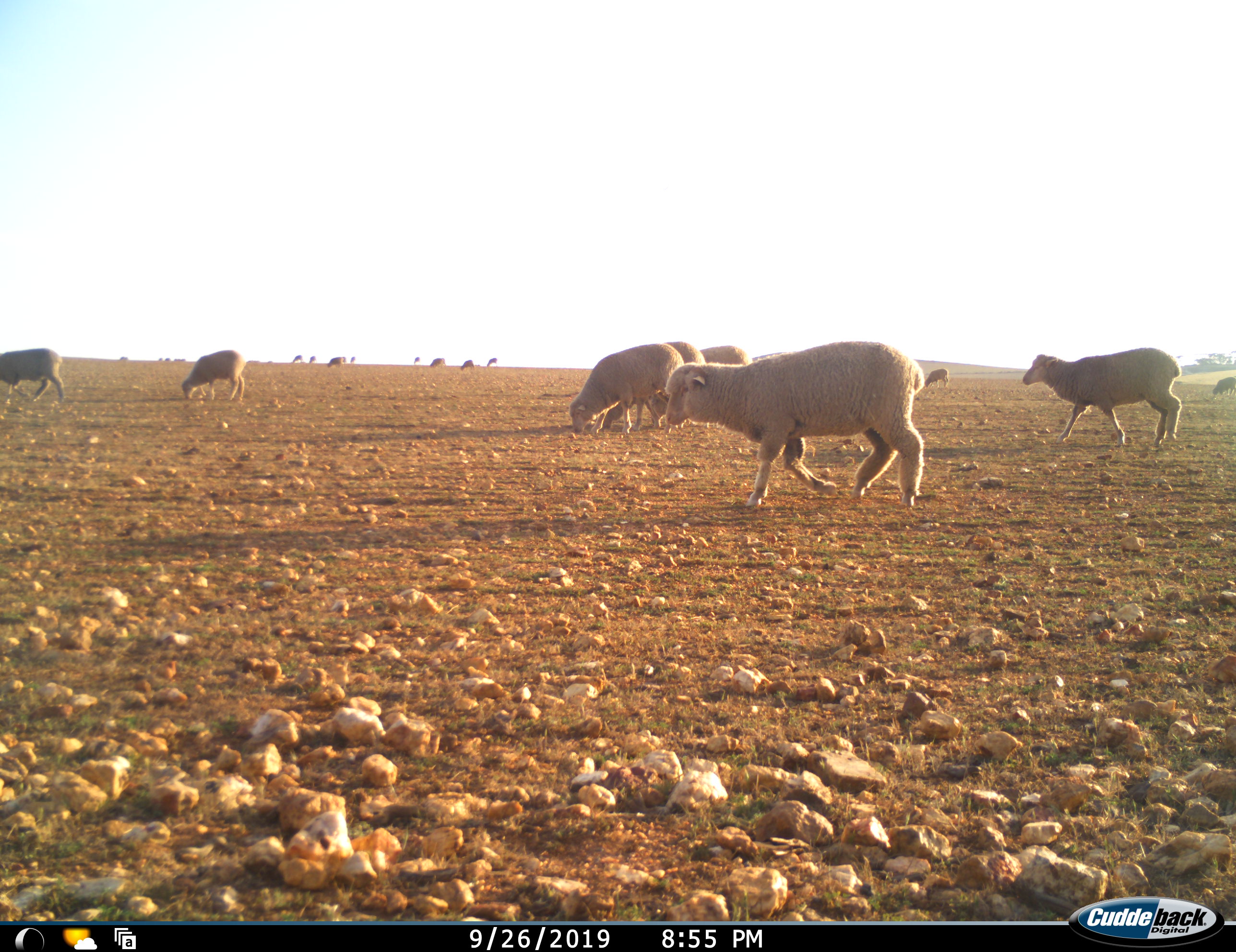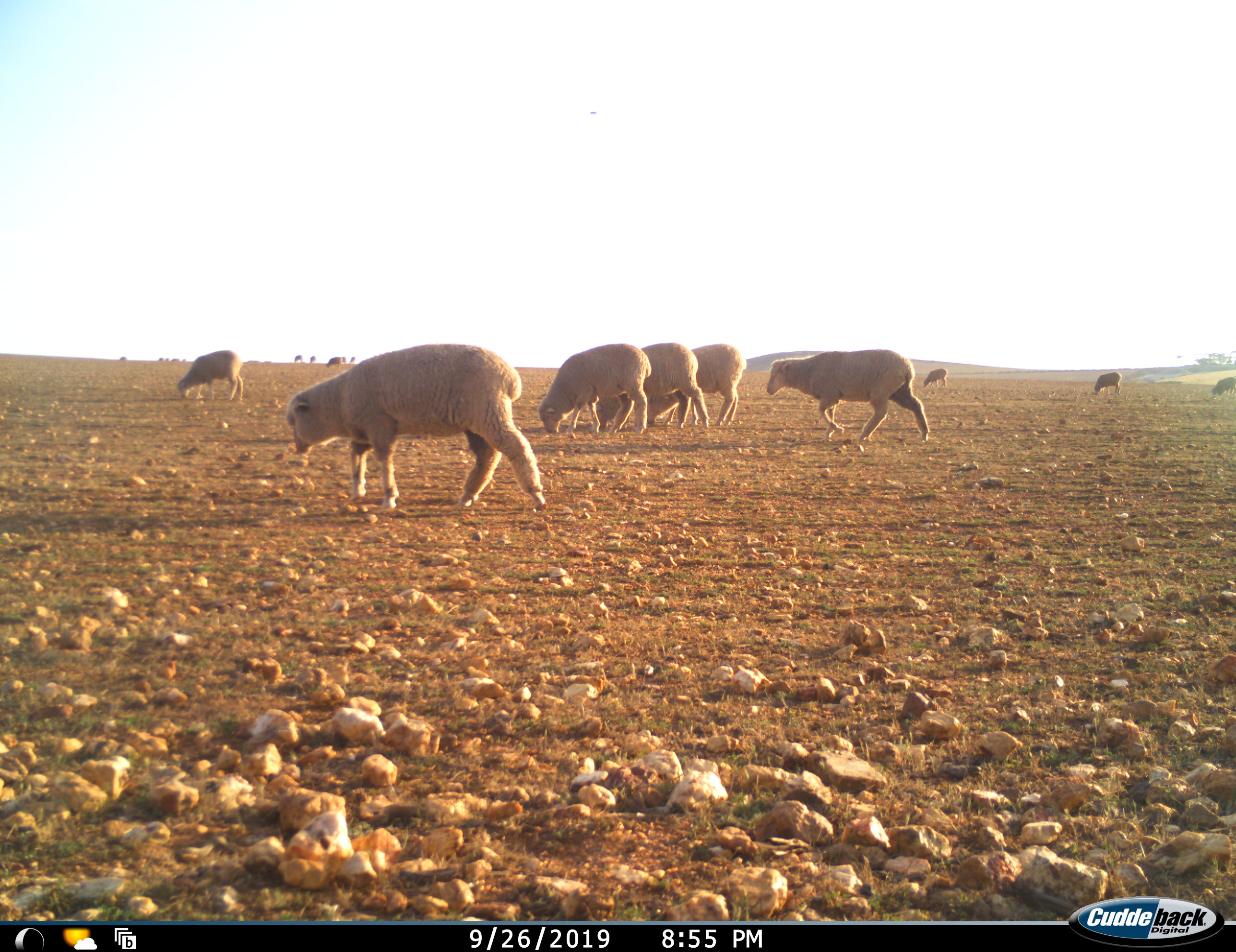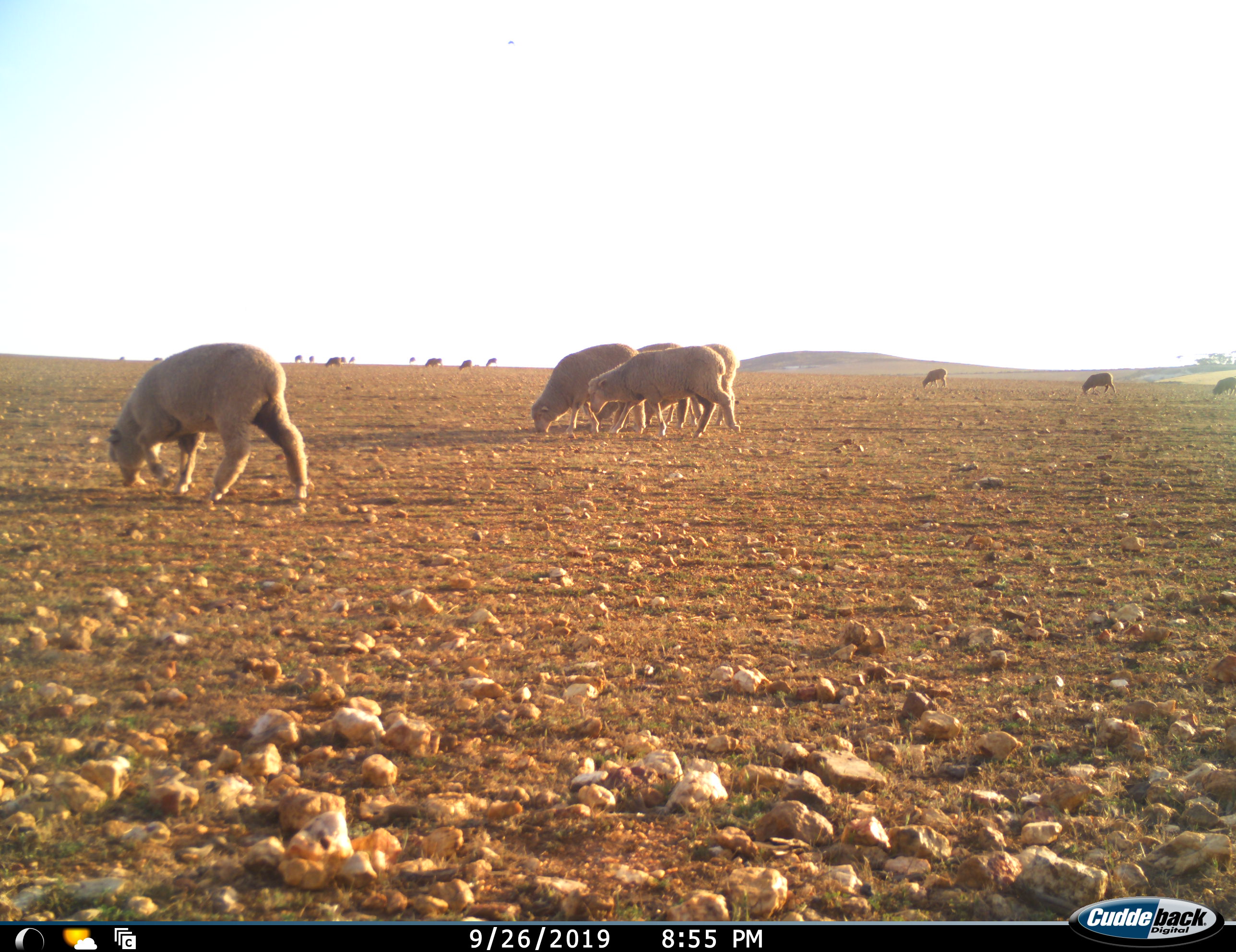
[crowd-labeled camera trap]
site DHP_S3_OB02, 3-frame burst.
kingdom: Animalia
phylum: Chordata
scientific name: Vertebrata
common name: domestic animal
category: domesticanimal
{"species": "domesticanimal (domestic animal) (Vertebrata)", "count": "11-50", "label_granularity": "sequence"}